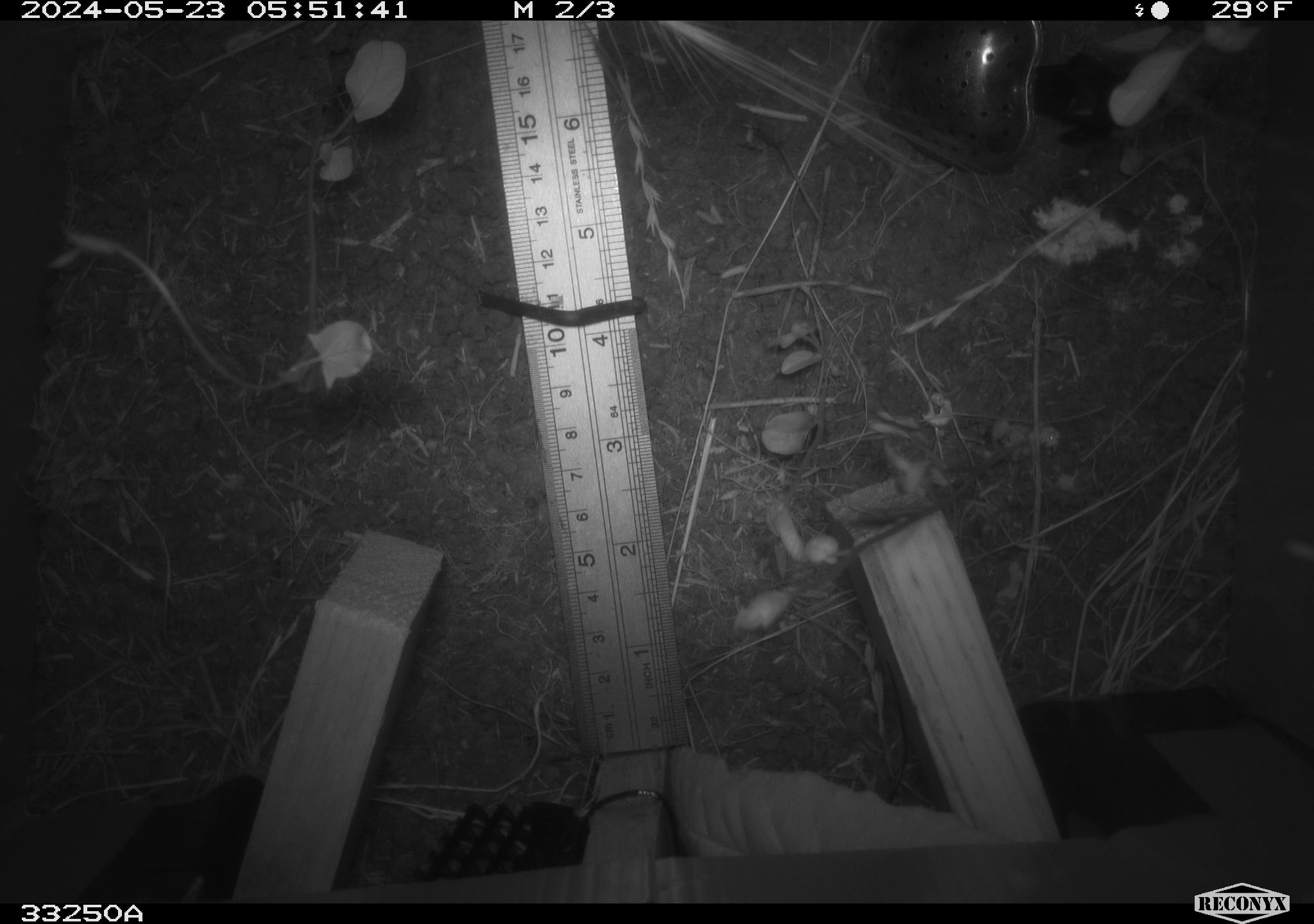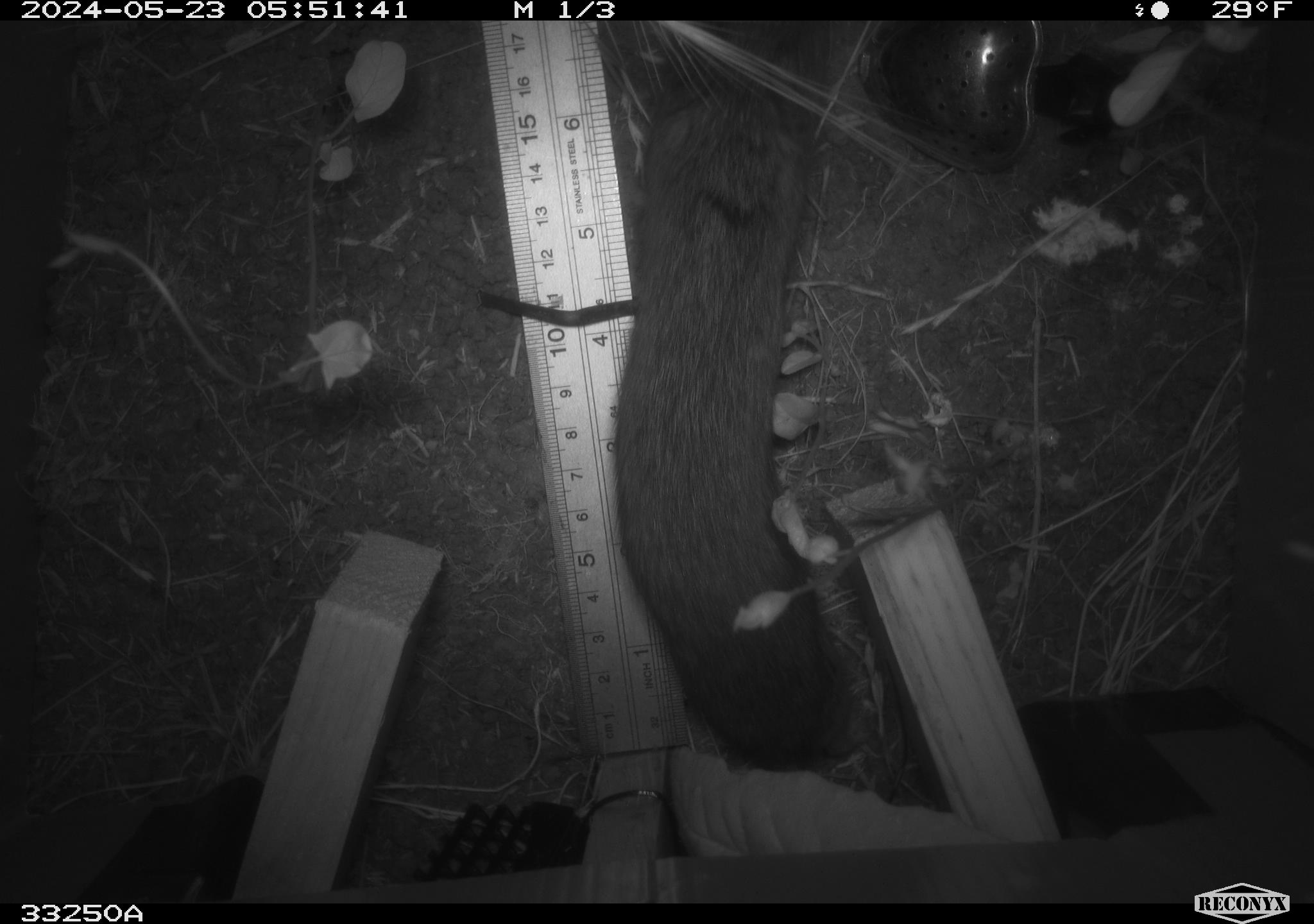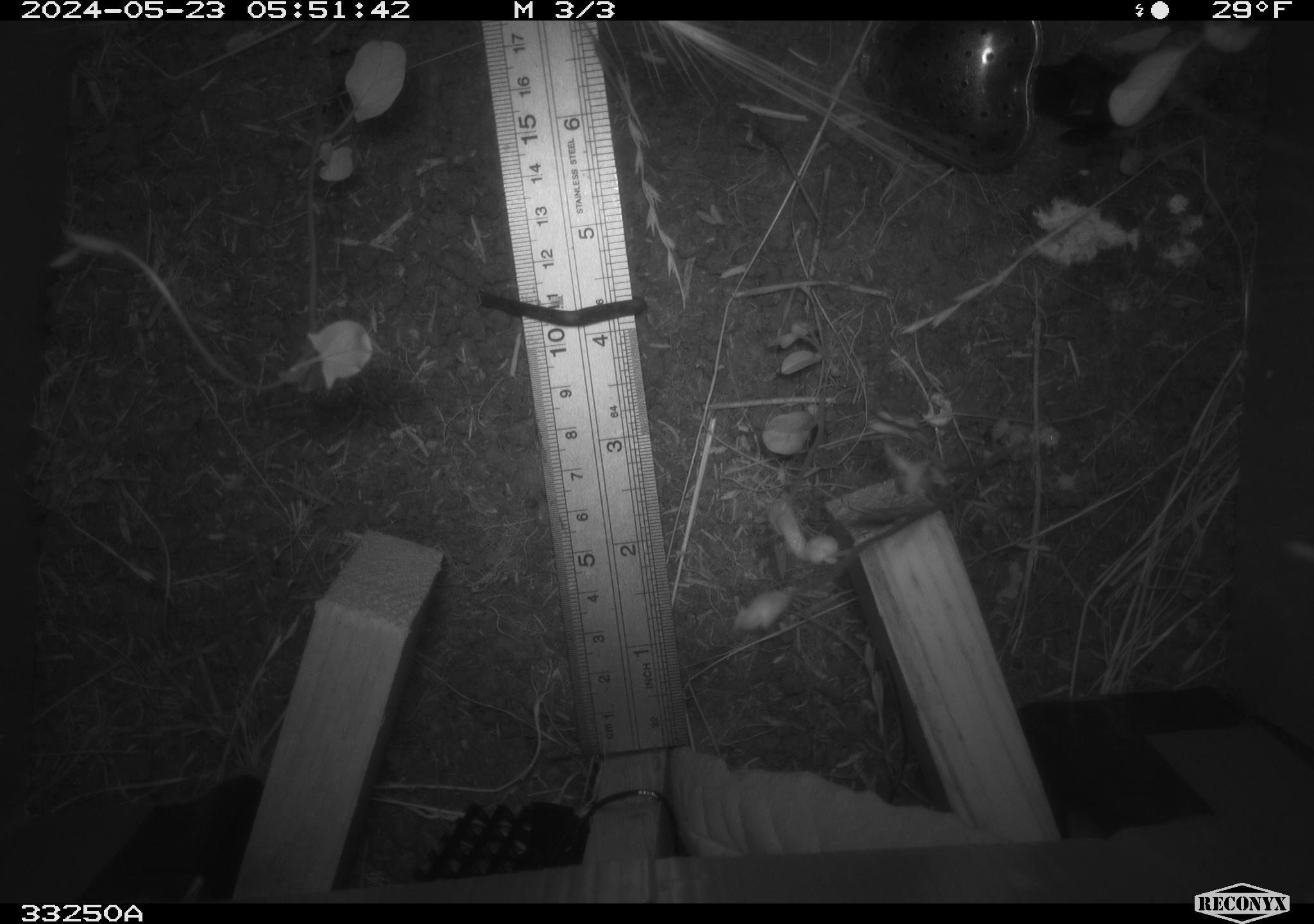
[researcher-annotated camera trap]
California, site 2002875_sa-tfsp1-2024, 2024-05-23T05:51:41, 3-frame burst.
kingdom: Animalia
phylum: Chordata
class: Mammalia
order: Rodentia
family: Cricetidae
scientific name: Arvicolinae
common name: voles, lemmings, and muskrats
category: arvicolinae subfamily